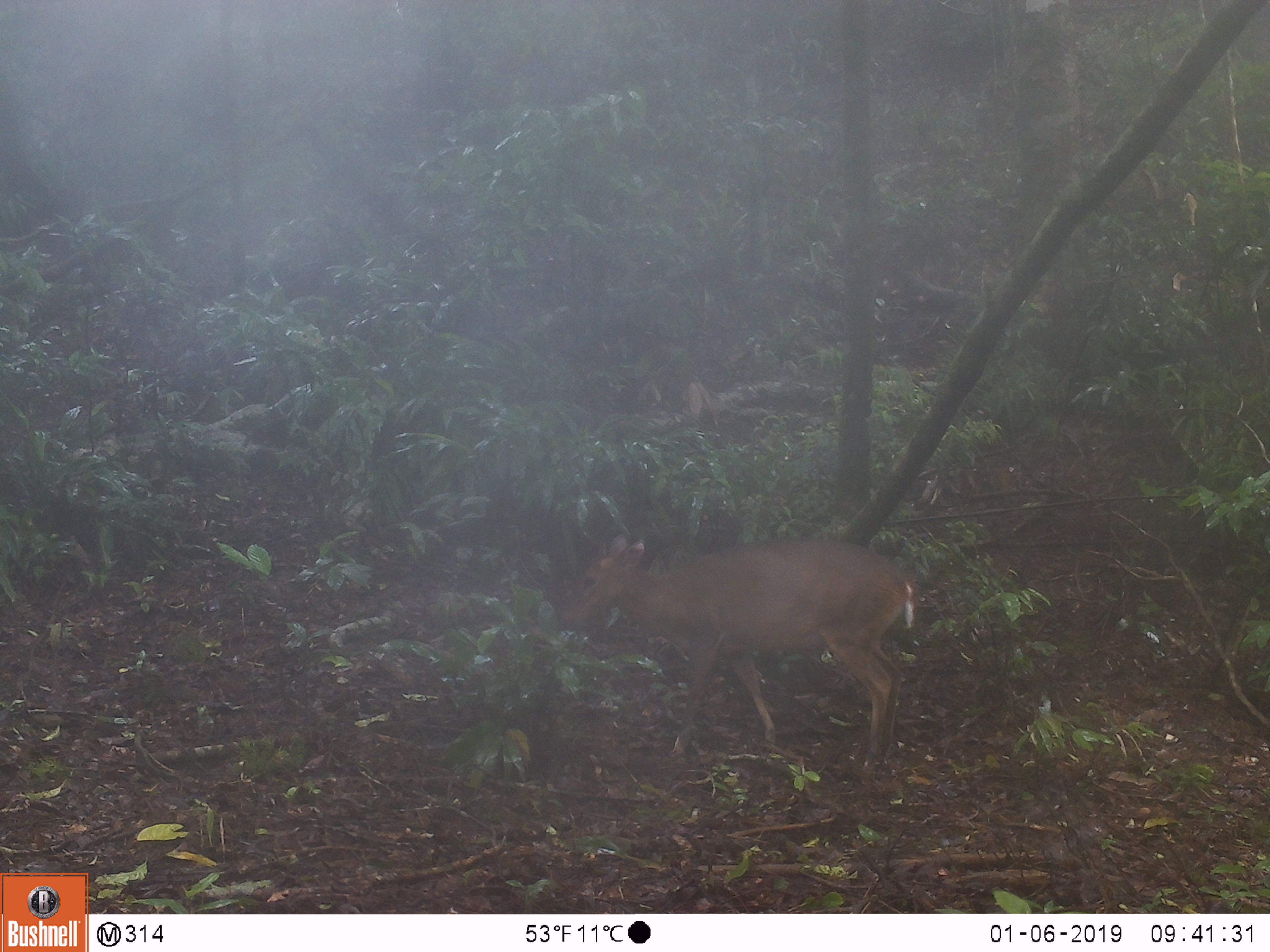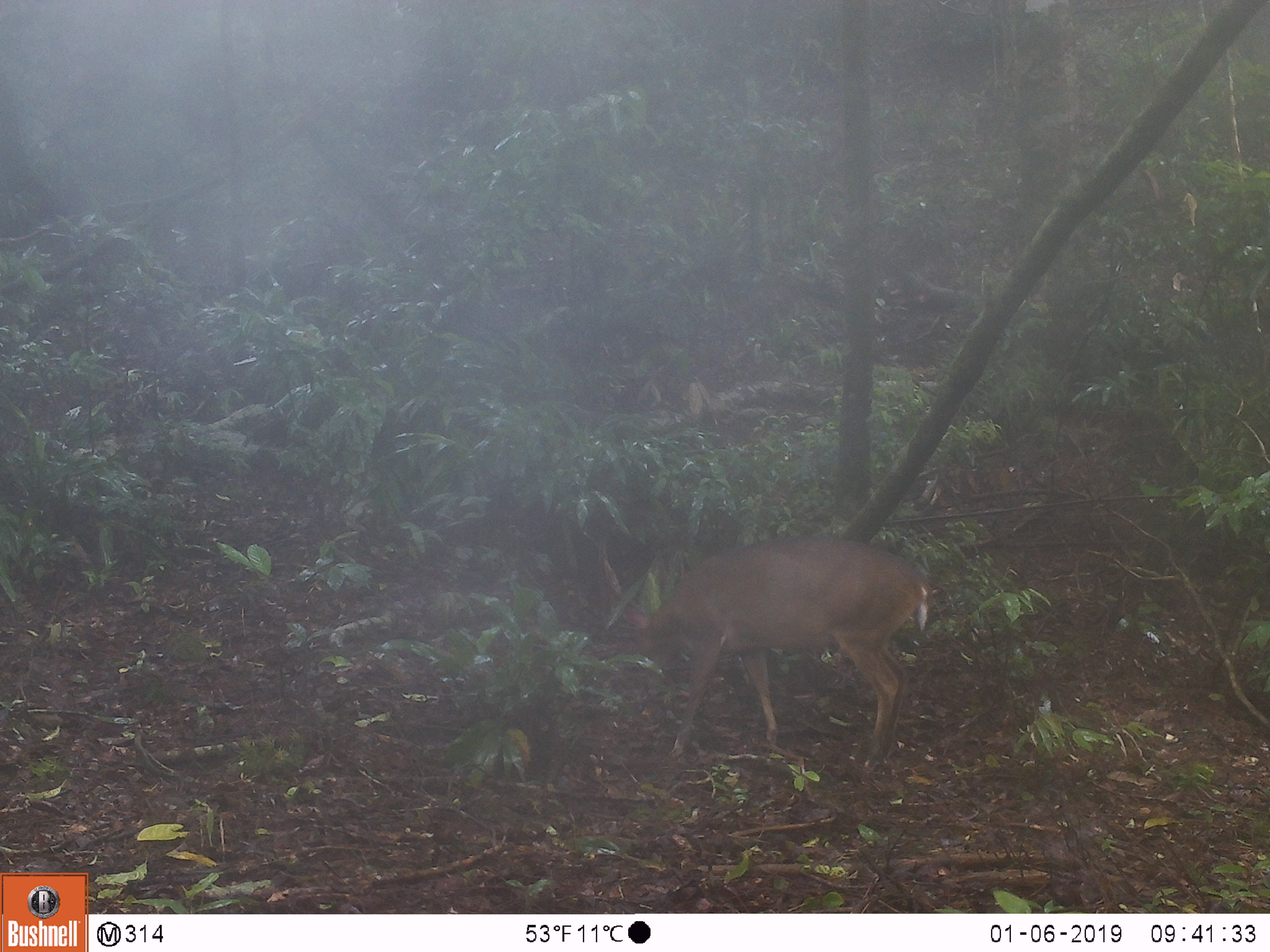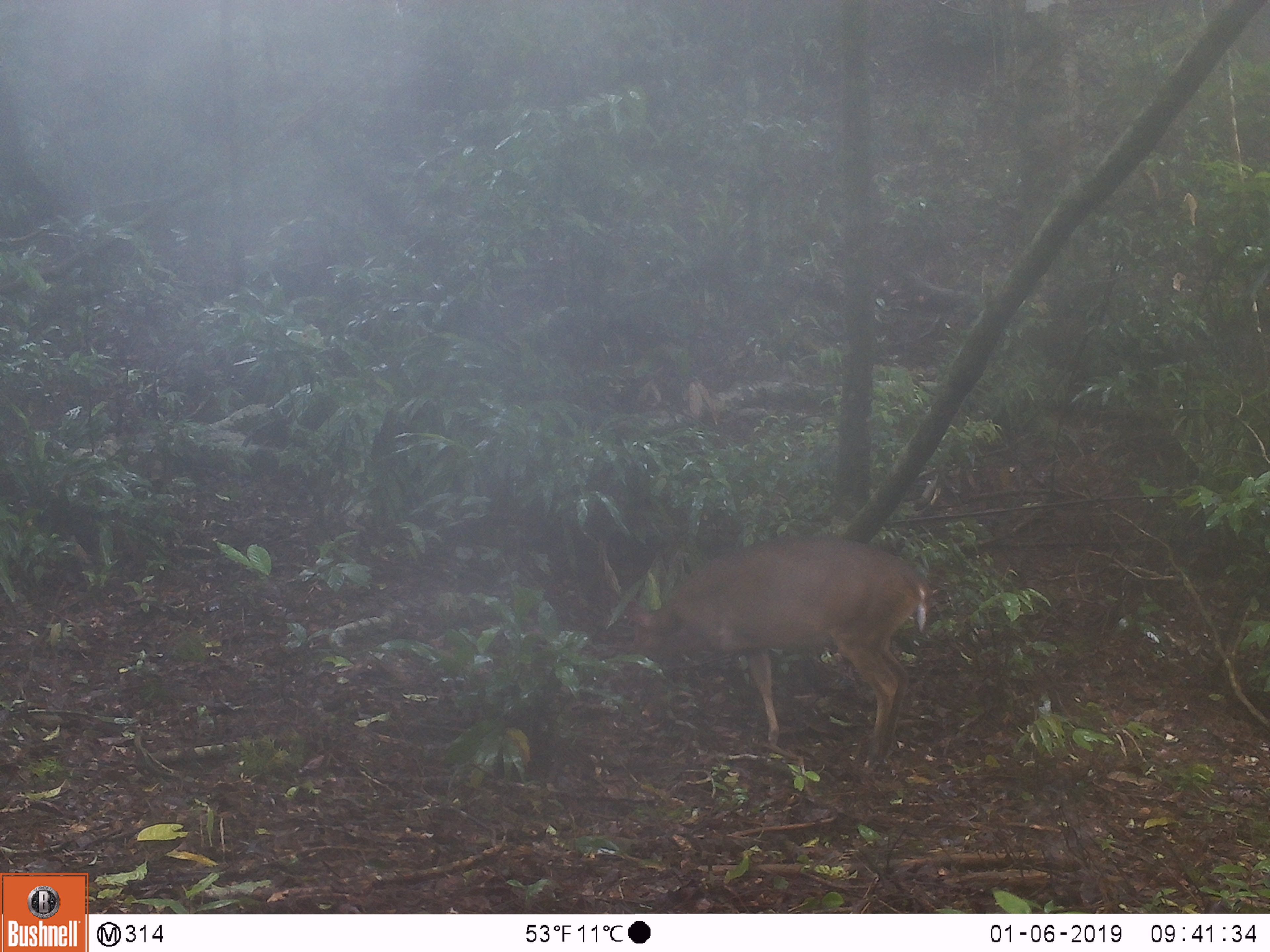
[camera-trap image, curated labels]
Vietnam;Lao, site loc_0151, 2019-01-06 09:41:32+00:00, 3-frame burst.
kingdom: Animalia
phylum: Chordata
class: Mammalia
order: Artiodactyla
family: Cervidae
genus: Muntiacus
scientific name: Muntiacus vuquangensis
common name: large-antlered muntjac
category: large antlered muntjac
Large antlered muntjac (large-antlered muntjac) (Muntiacus vuquangensis). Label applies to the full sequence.